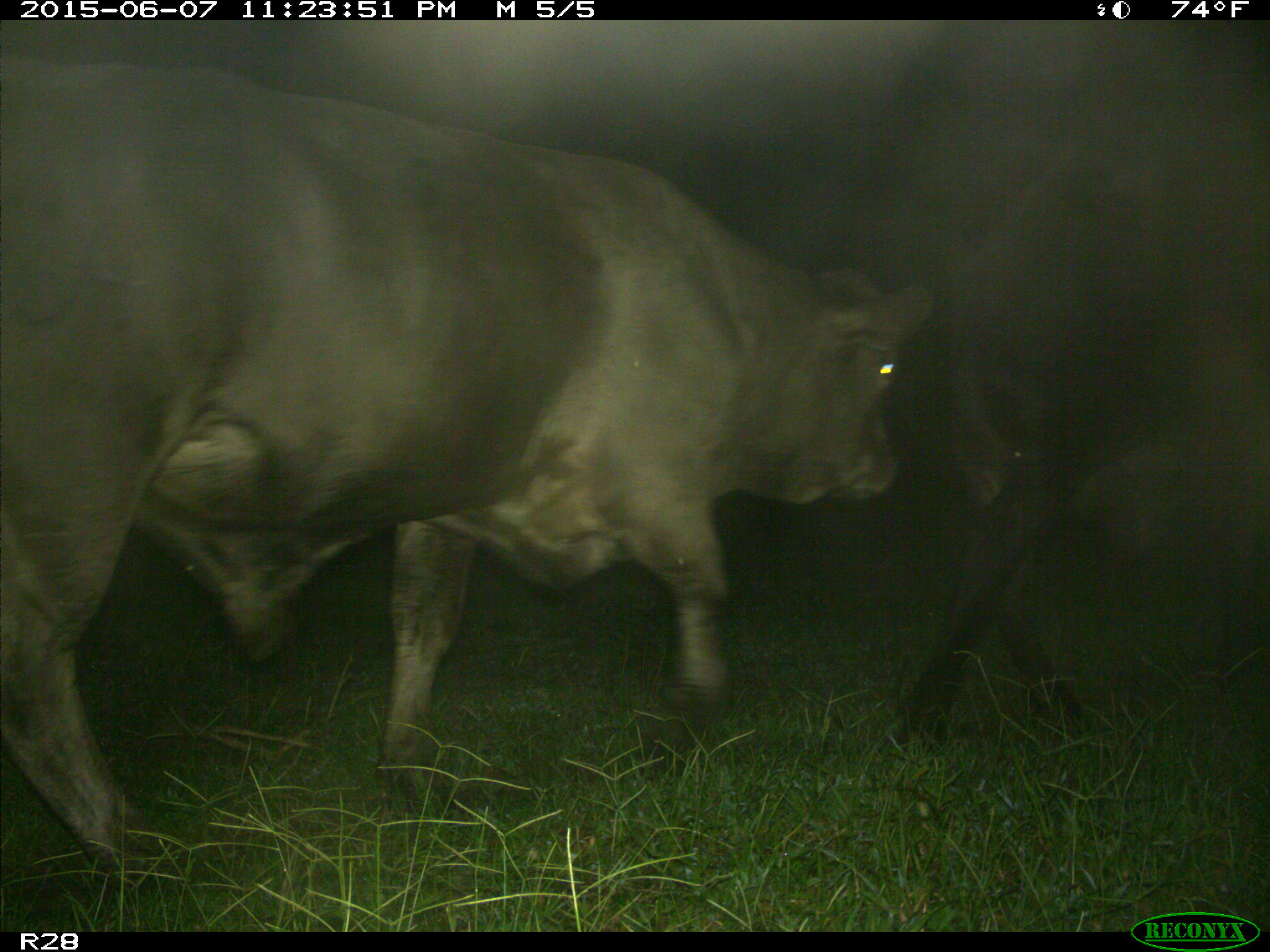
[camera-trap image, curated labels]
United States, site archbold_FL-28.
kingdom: Animalia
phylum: Chordata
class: Mammalia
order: Artiodactyla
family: Bovidae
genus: Bos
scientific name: Bos taurus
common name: domestic cow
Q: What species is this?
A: Bos taurus (domestic cow).